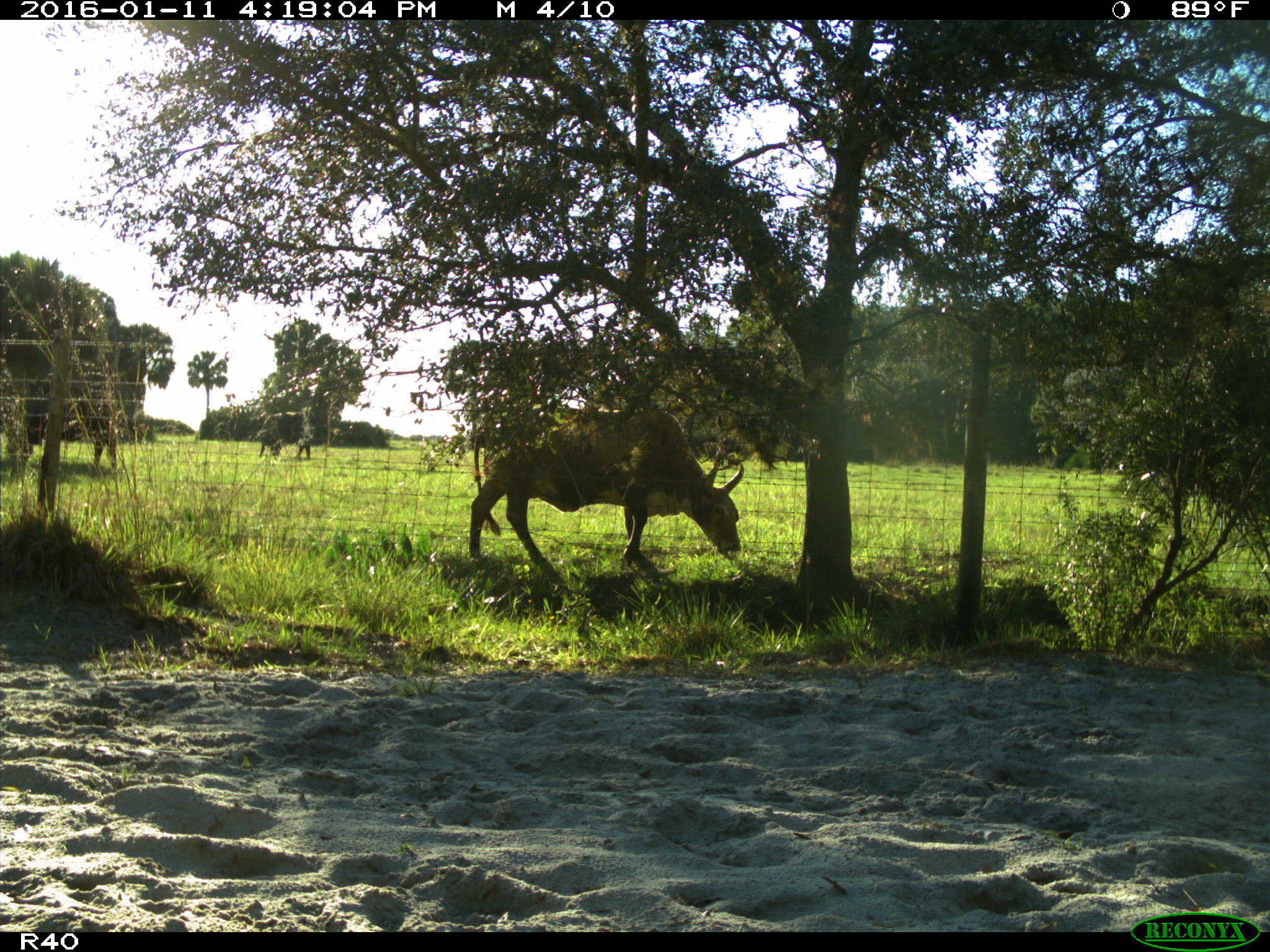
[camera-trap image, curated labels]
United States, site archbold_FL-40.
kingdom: Animalia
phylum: Chordata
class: Mammalia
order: Artiodactyla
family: Bovidae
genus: Bos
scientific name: Bos taurus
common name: domestic cow